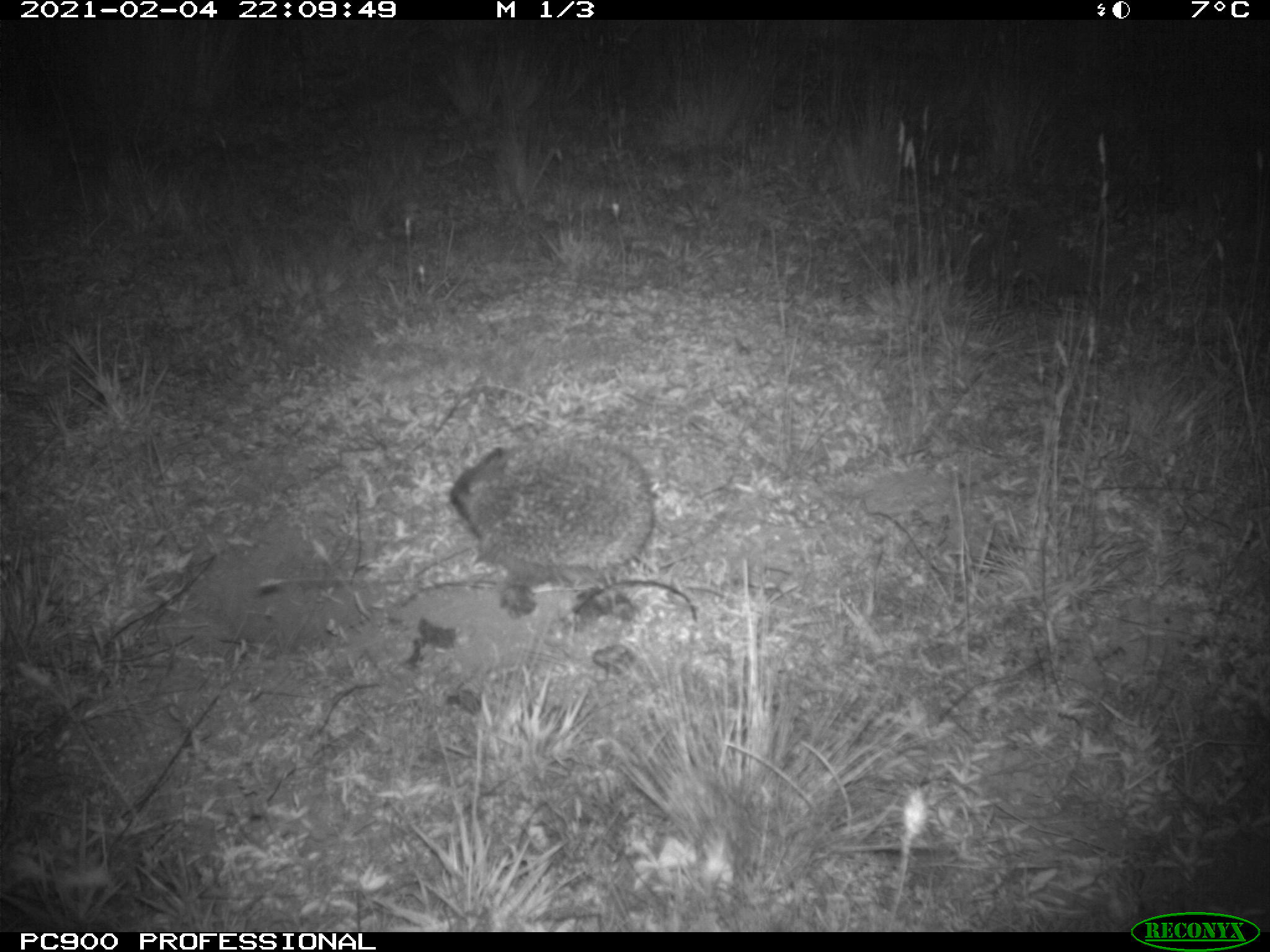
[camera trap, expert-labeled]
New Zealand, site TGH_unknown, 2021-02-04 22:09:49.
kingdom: Animalia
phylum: Chordata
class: Mammalia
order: Eulipotyphla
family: Erinaceidae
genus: Erinaceus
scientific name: Erinaceus europaeus europaeus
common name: european hedgehog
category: hedgehog